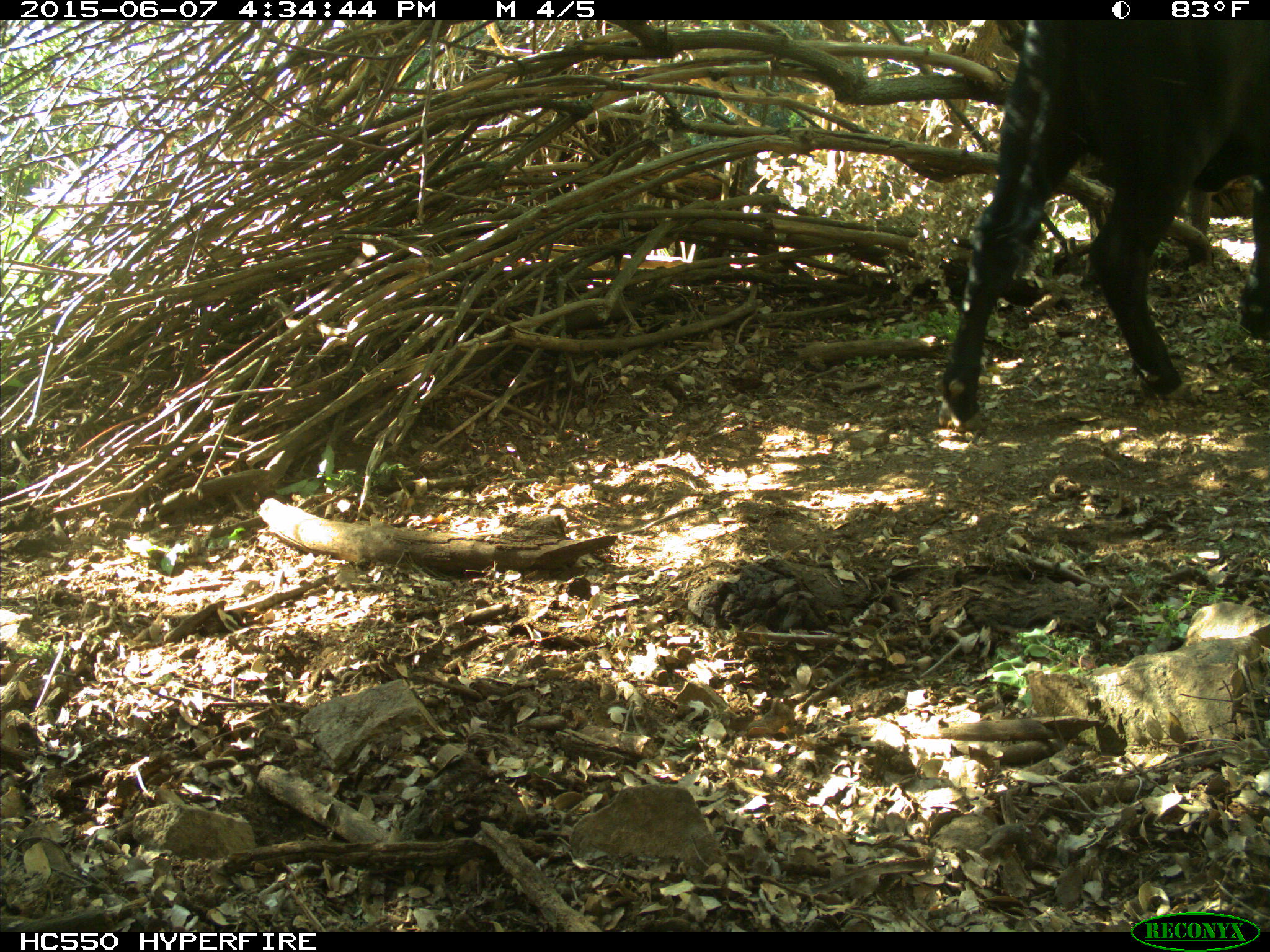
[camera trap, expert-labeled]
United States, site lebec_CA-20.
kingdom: Animalia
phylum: Chordata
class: Mammalia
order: Artiodactyla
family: Bovidae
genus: Bos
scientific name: Bos taurus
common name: domestic cow